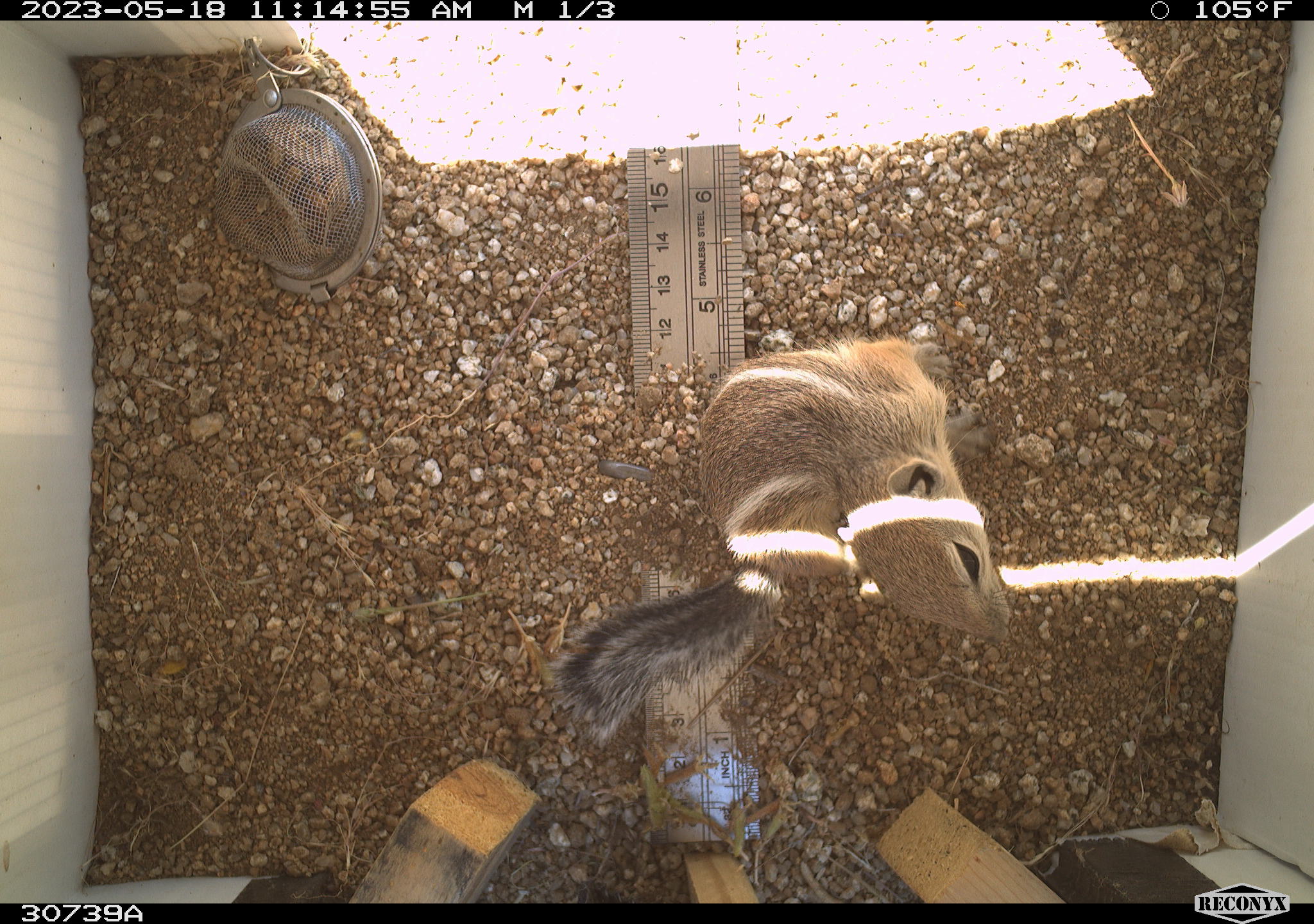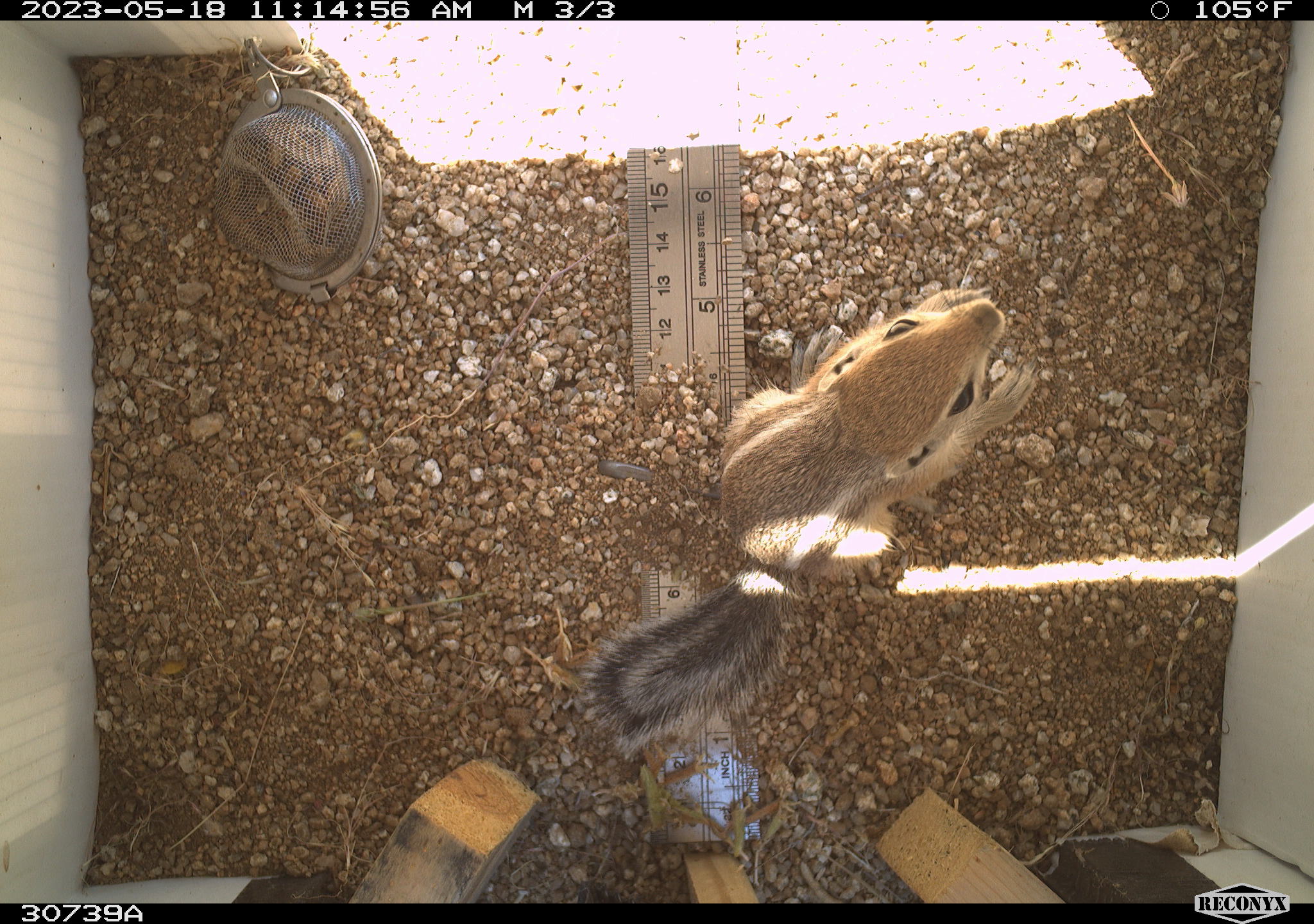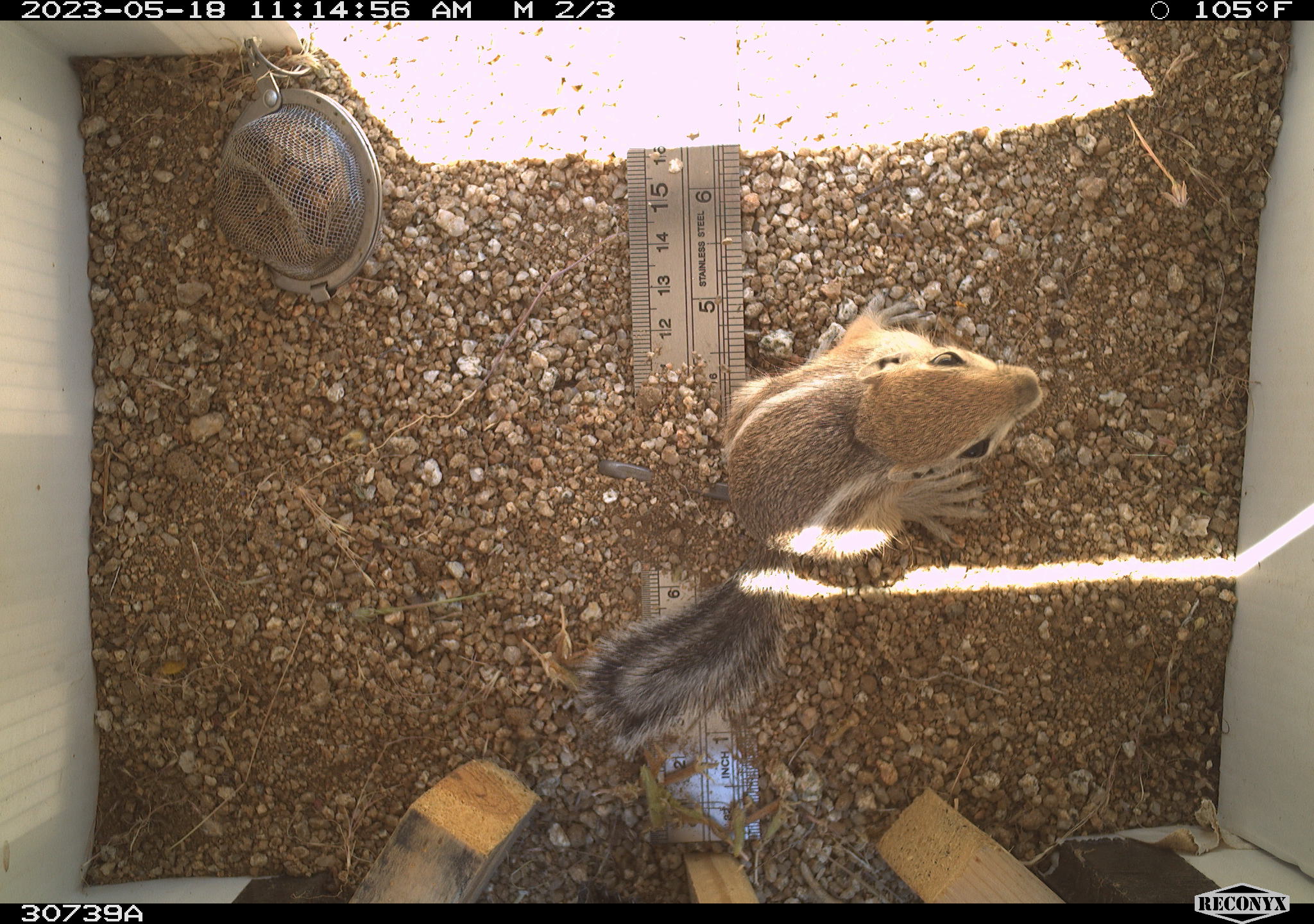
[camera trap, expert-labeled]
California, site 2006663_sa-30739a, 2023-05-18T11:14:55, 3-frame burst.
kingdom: Animalia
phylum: Chordata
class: Mammalia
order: Rodentia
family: Sciuridae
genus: Ammospermophilus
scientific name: Ammospermophilus leucurus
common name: white-tailed antelope squirrel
White-tailed antelope squirrel (Ammospermophilus leucurus).